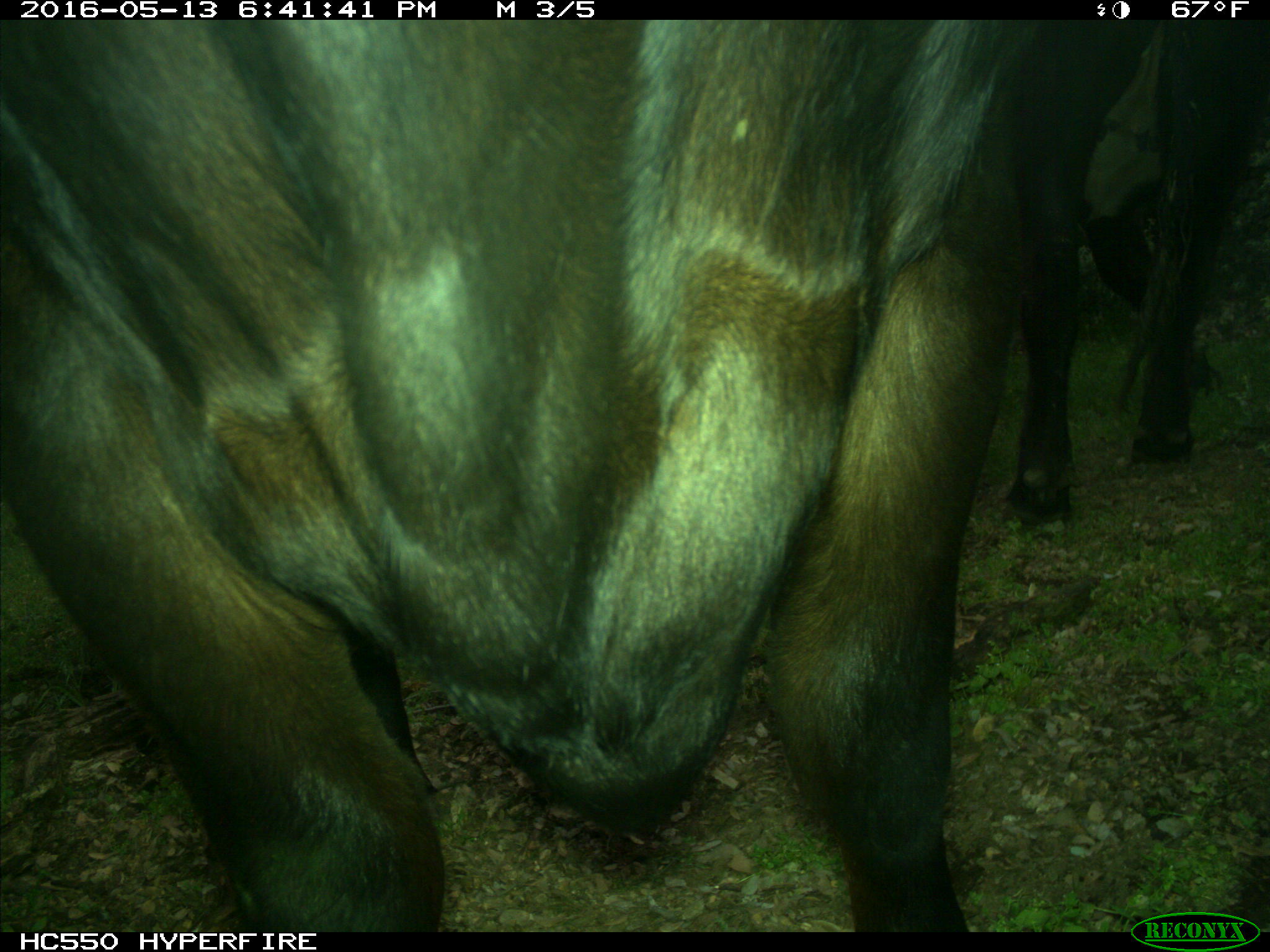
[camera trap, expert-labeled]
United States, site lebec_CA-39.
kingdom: Animalia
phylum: Chordata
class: Mammalia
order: Artiodactyla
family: Bovidae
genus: Bos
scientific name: Bos taurus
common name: domestic cow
Bos taurus (domestic cow).